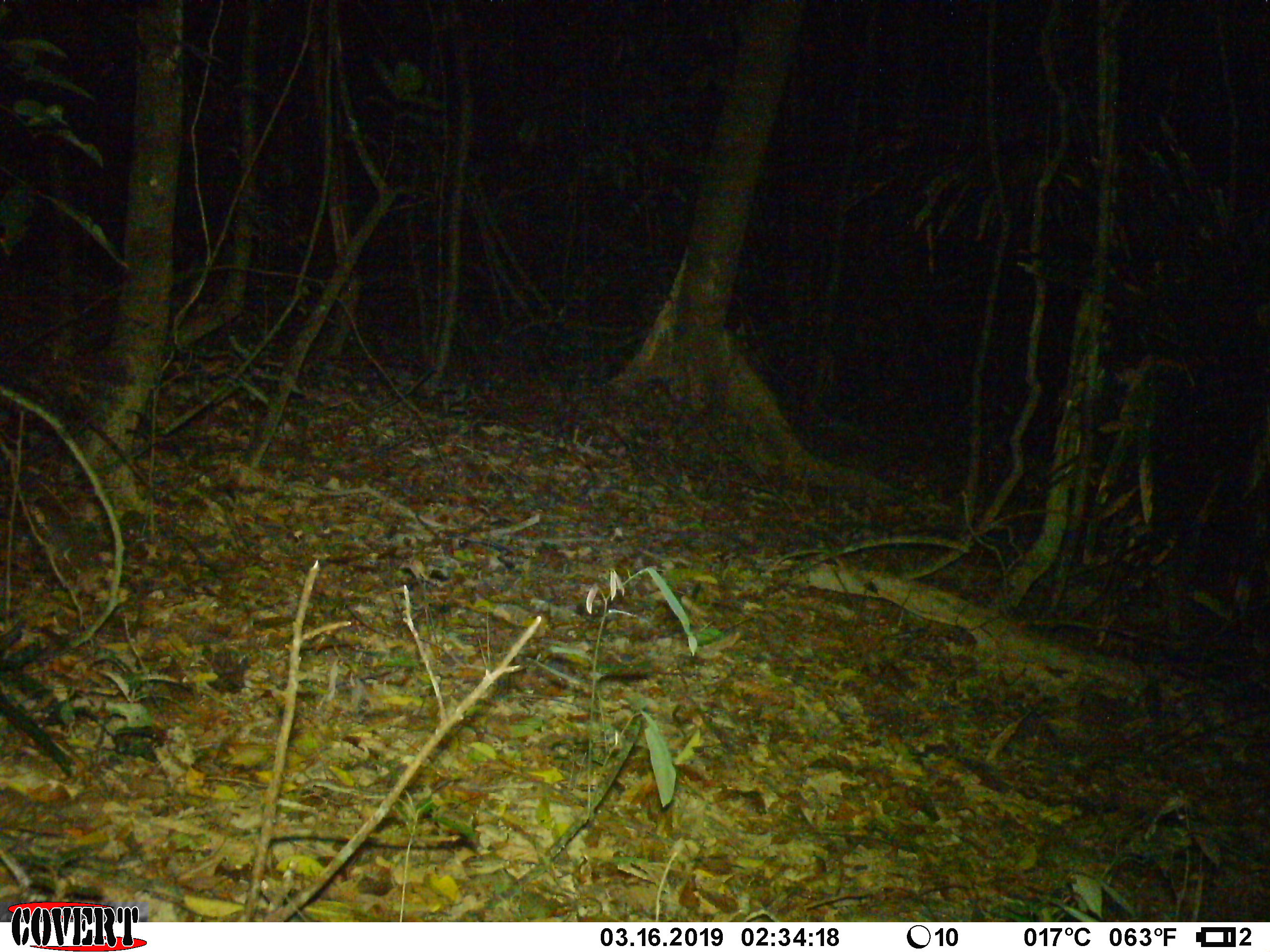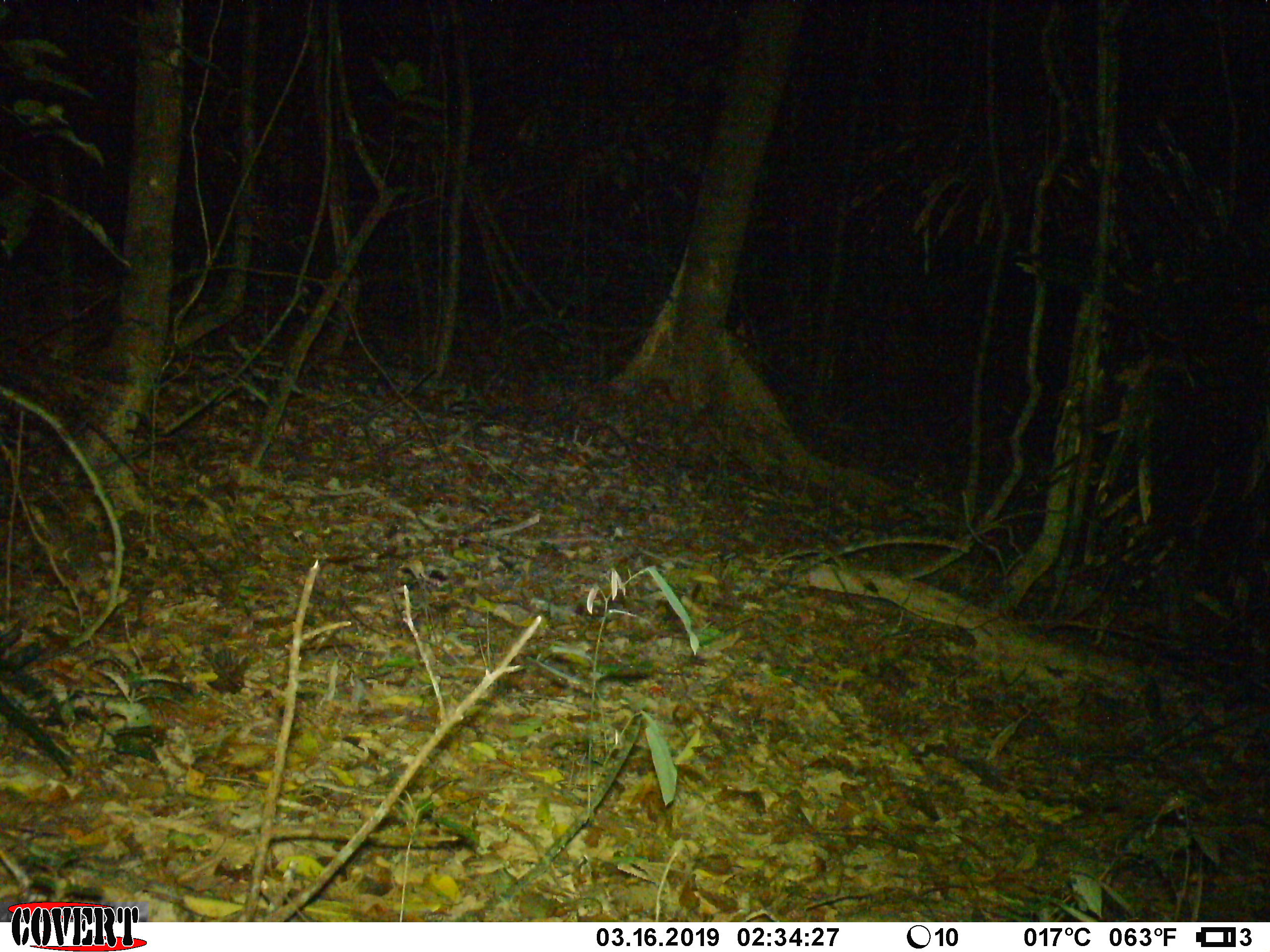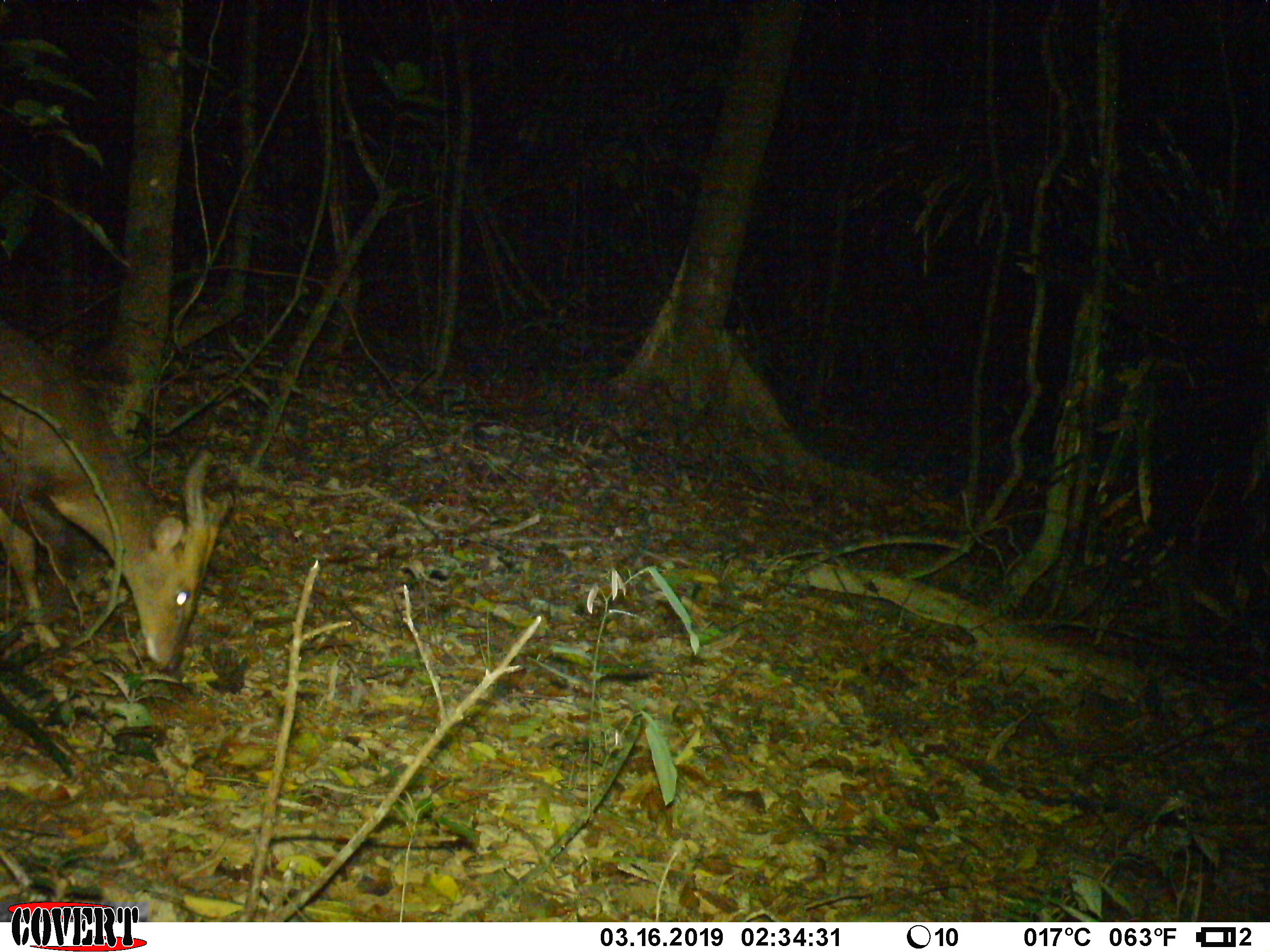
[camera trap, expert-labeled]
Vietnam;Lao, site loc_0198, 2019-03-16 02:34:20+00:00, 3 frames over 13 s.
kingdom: Animalia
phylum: Chordata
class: Mammalia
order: Artiodactyla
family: Cervidae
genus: Muntiacus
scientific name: Muntiacus vuquangensis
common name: large-antlered muntjac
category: large antlered muntjac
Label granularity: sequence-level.